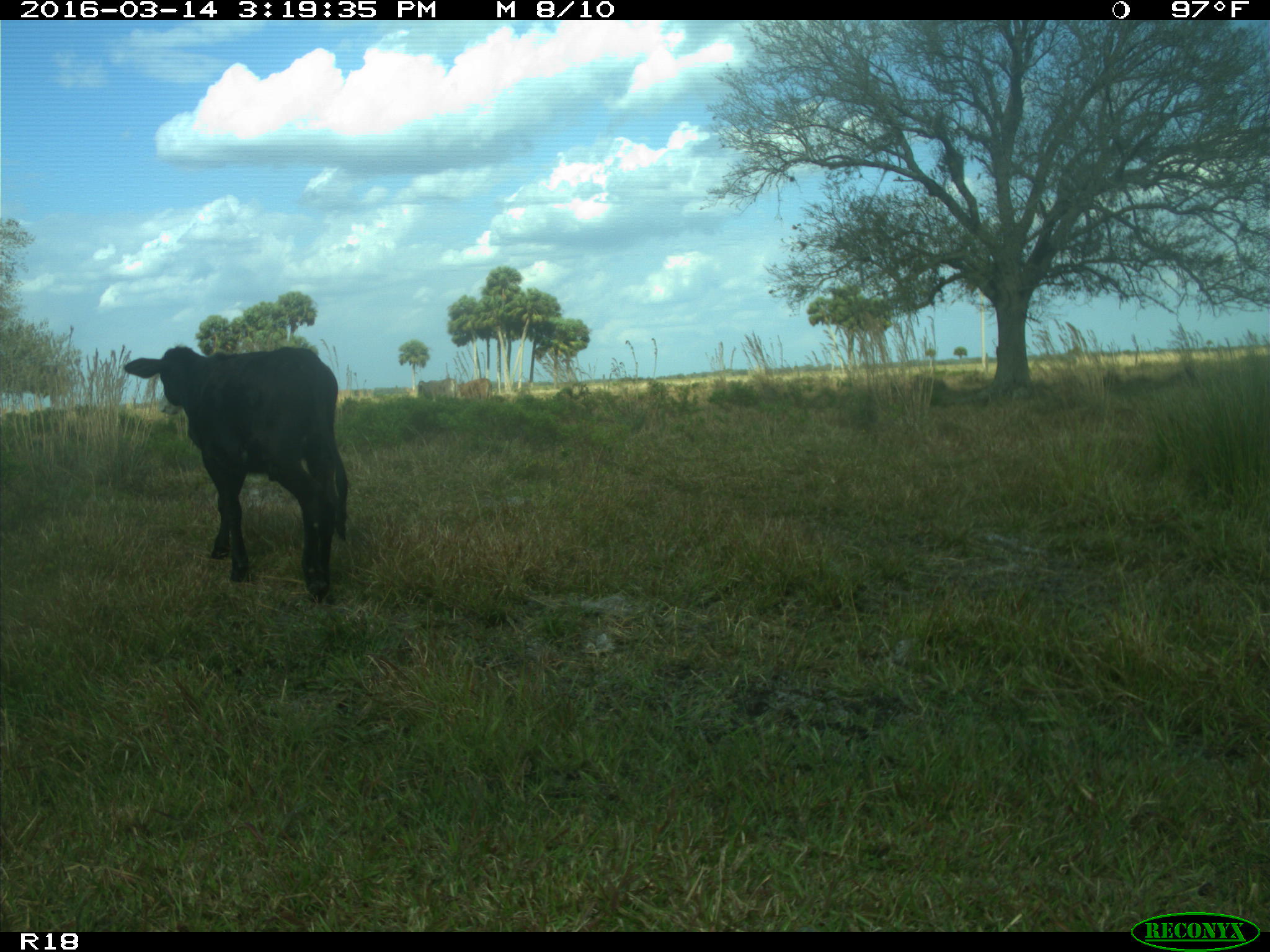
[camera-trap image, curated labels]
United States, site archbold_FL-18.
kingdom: Animalia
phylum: Chordata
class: Mammalia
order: Artiodactyla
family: Bovidae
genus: Bos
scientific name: Bos taurus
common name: domestic cow